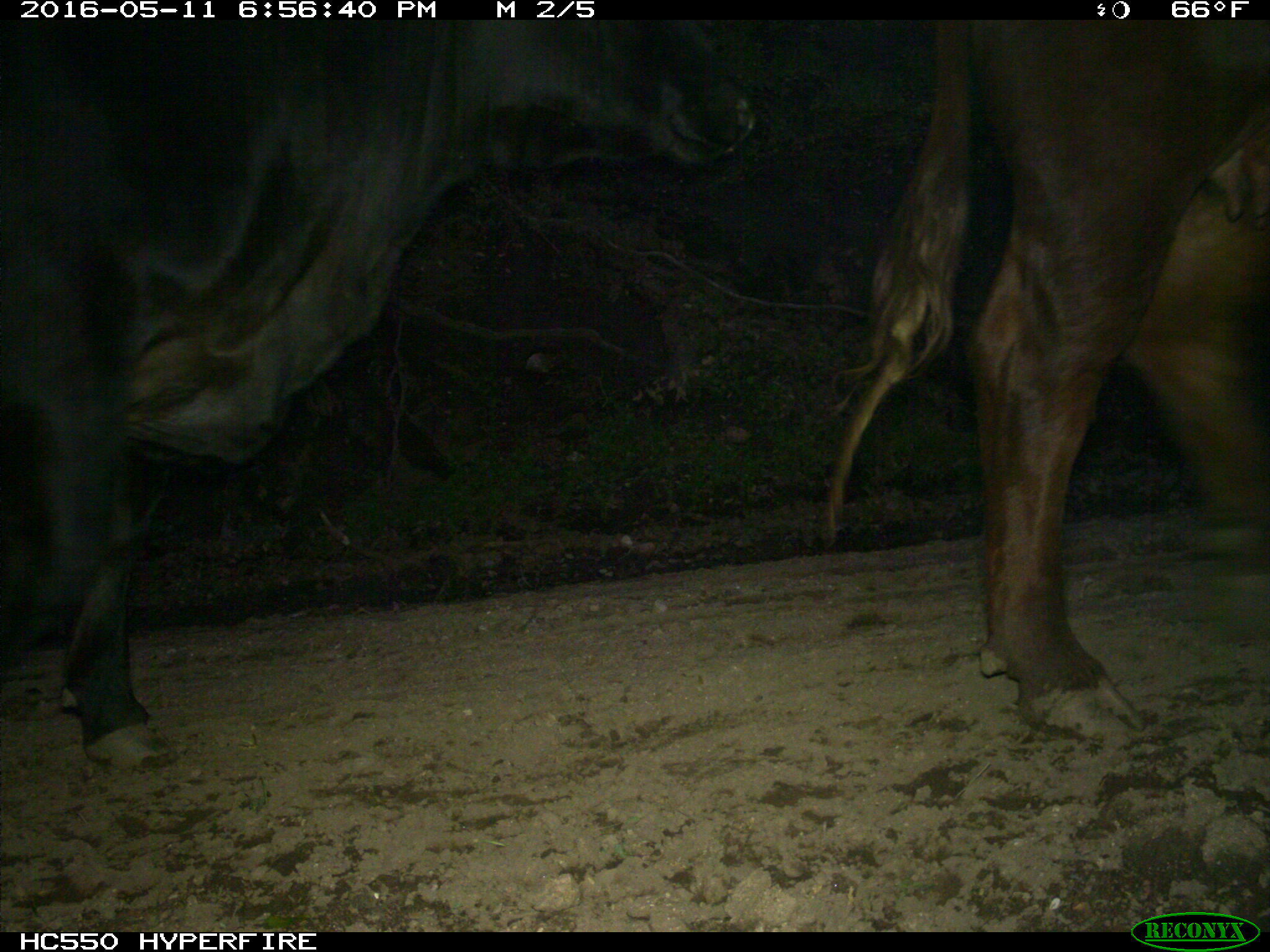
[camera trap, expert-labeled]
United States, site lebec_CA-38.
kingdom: Animalia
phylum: Chordata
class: Mammalia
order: Artiodactyla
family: Bovidae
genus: Bos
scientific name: Bos taurus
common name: domestic cow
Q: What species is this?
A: Bos taurus (domestic cow).